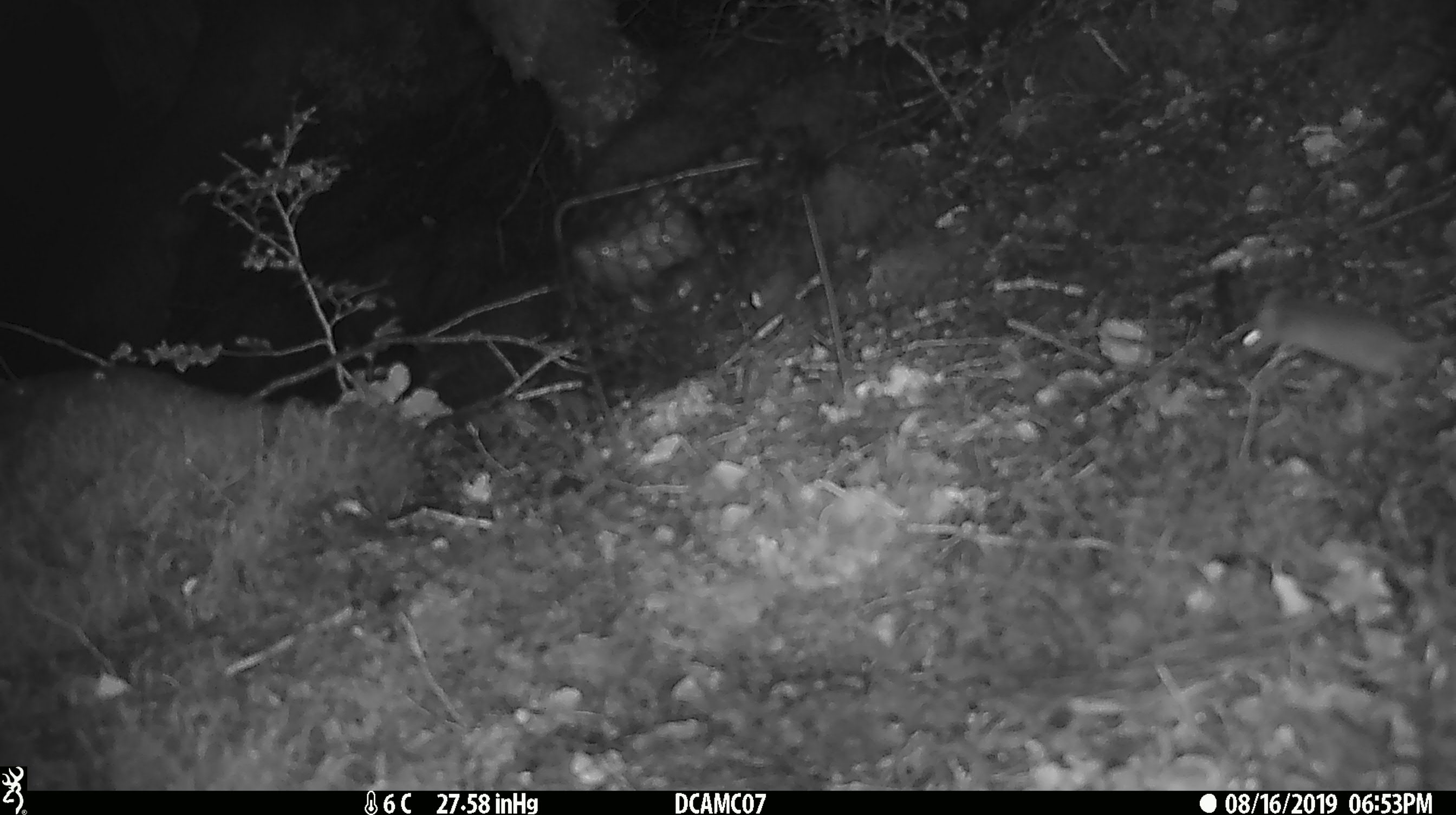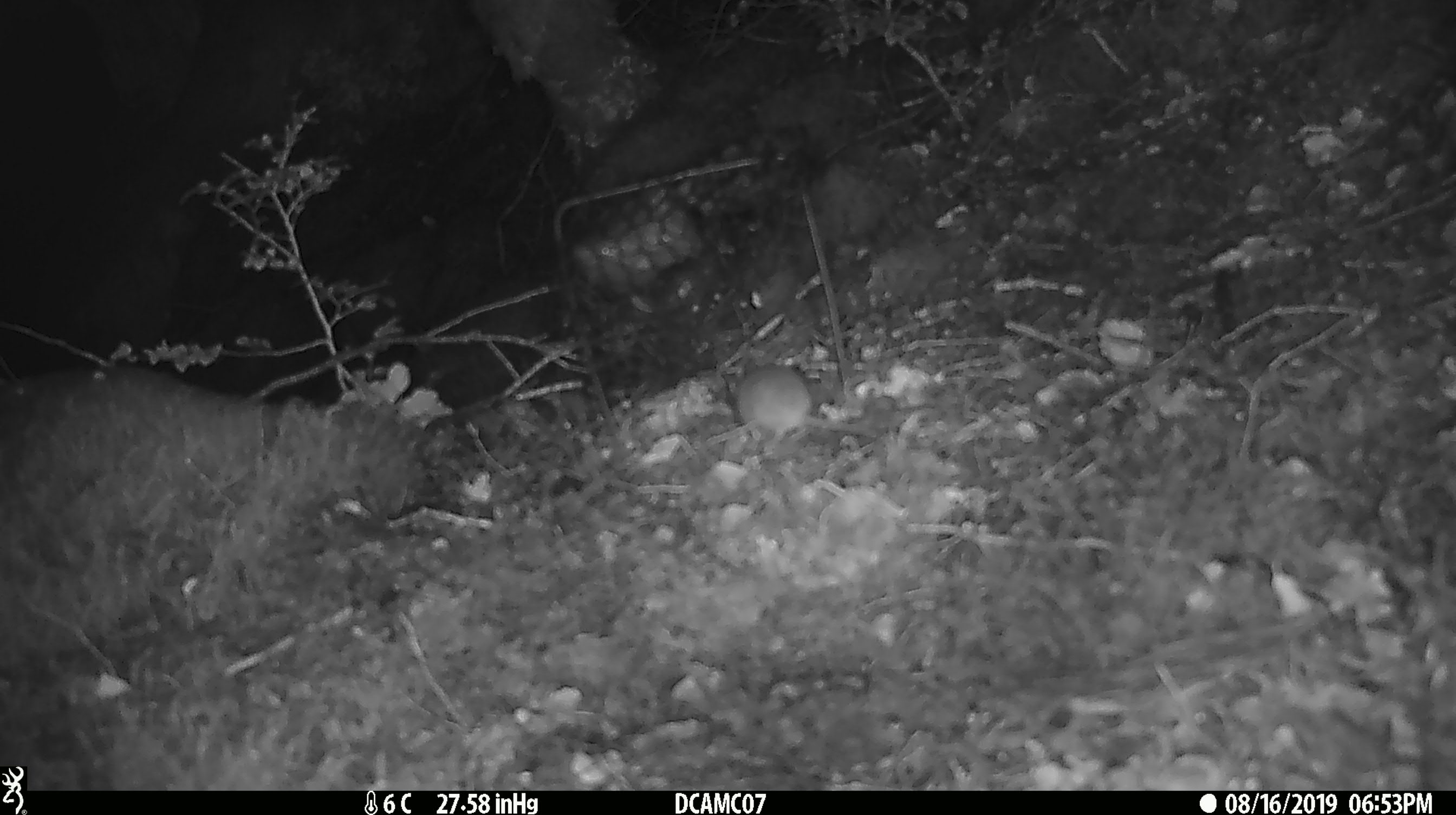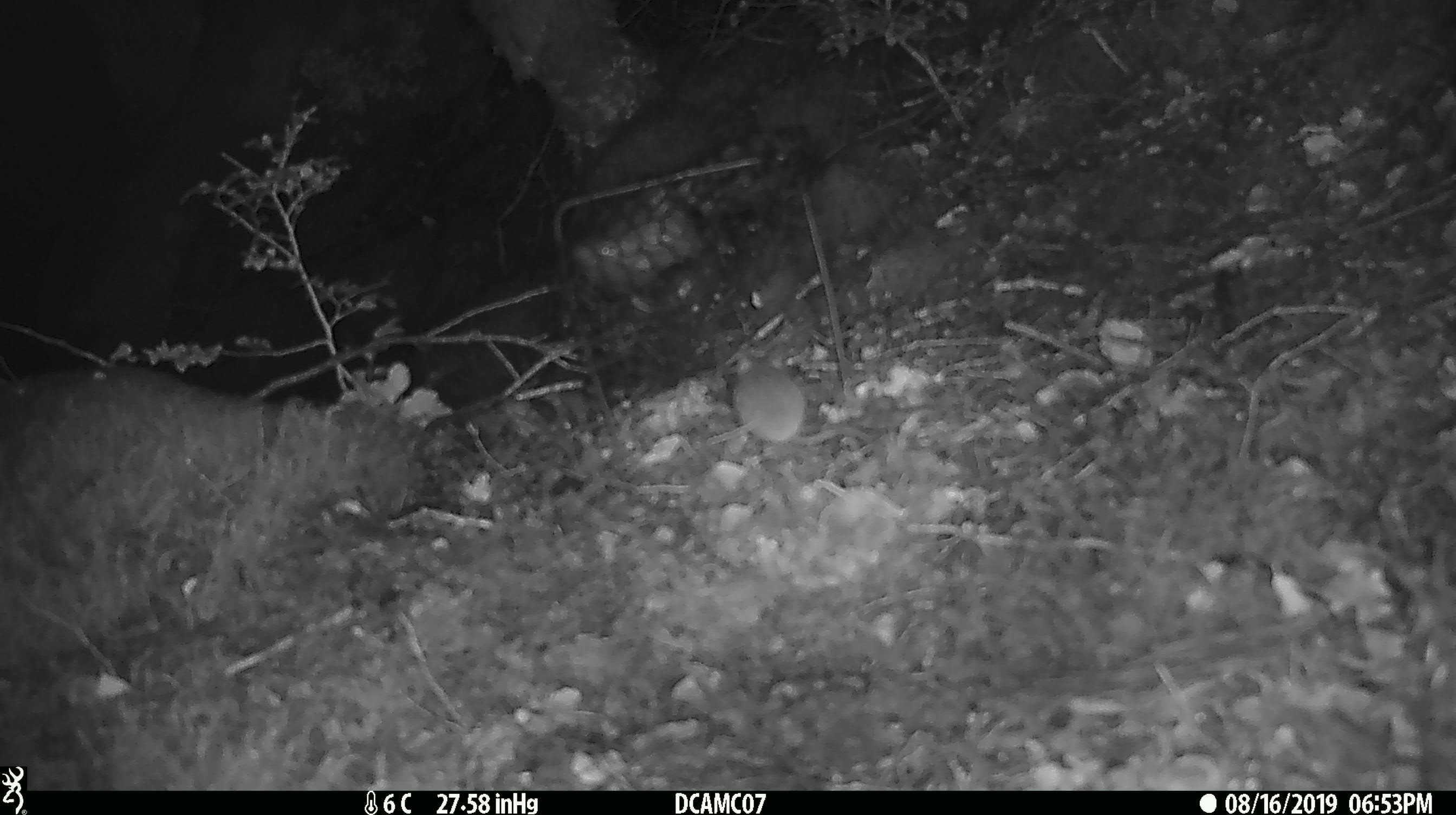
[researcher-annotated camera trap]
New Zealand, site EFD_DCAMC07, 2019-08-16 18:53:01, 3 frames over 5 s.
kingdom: Animalia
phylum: Chordata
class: Mammalia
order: Rodentia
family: Muridae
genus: Mus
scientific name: Mus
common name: mouse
Mouse (Mus).